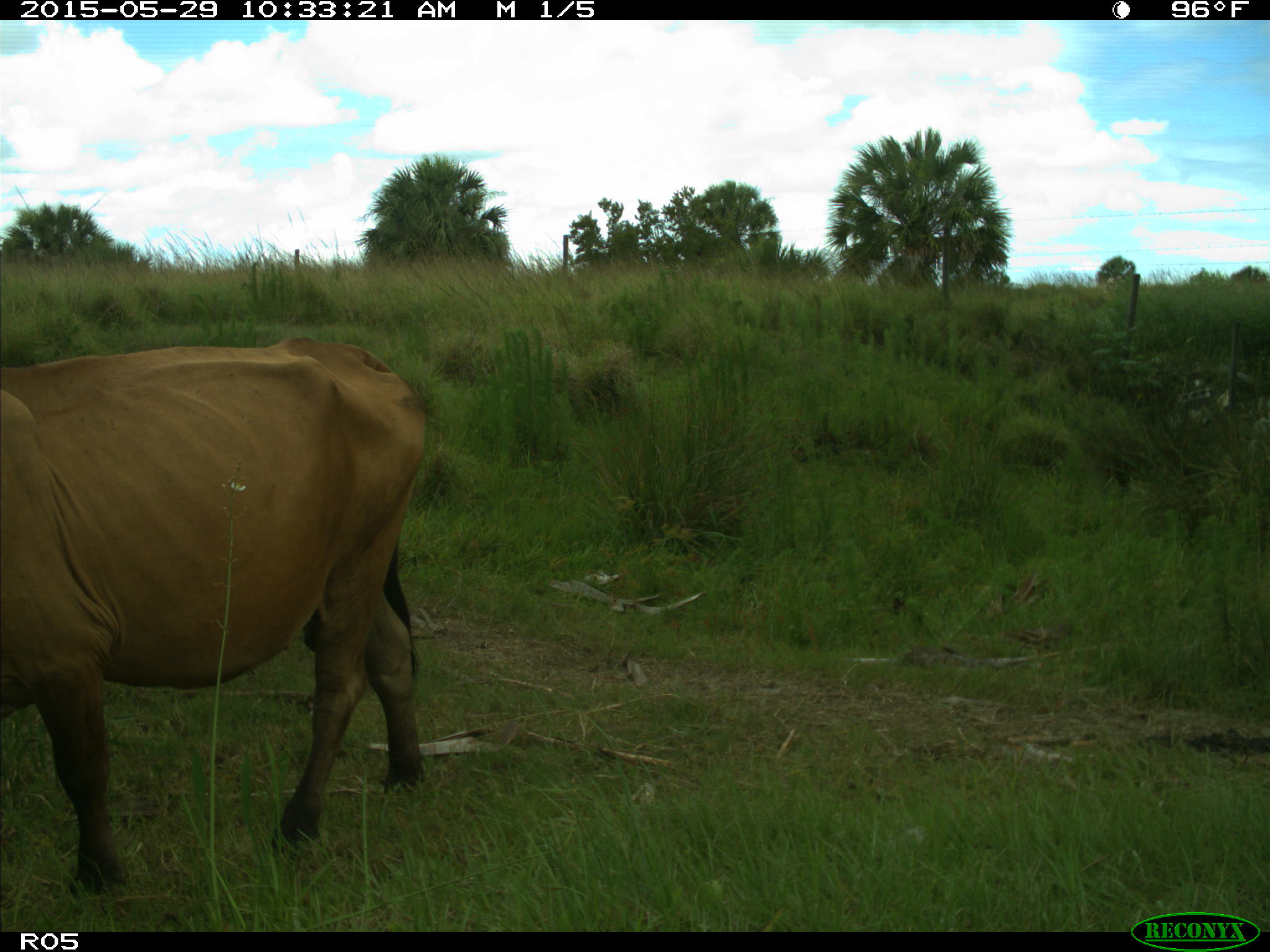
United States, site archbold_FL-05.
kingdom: Animalia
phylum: Chordata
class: Mammalia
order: Artiodactyla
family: Bovidae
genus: Bos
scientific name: Bos taurus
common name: domestic cow